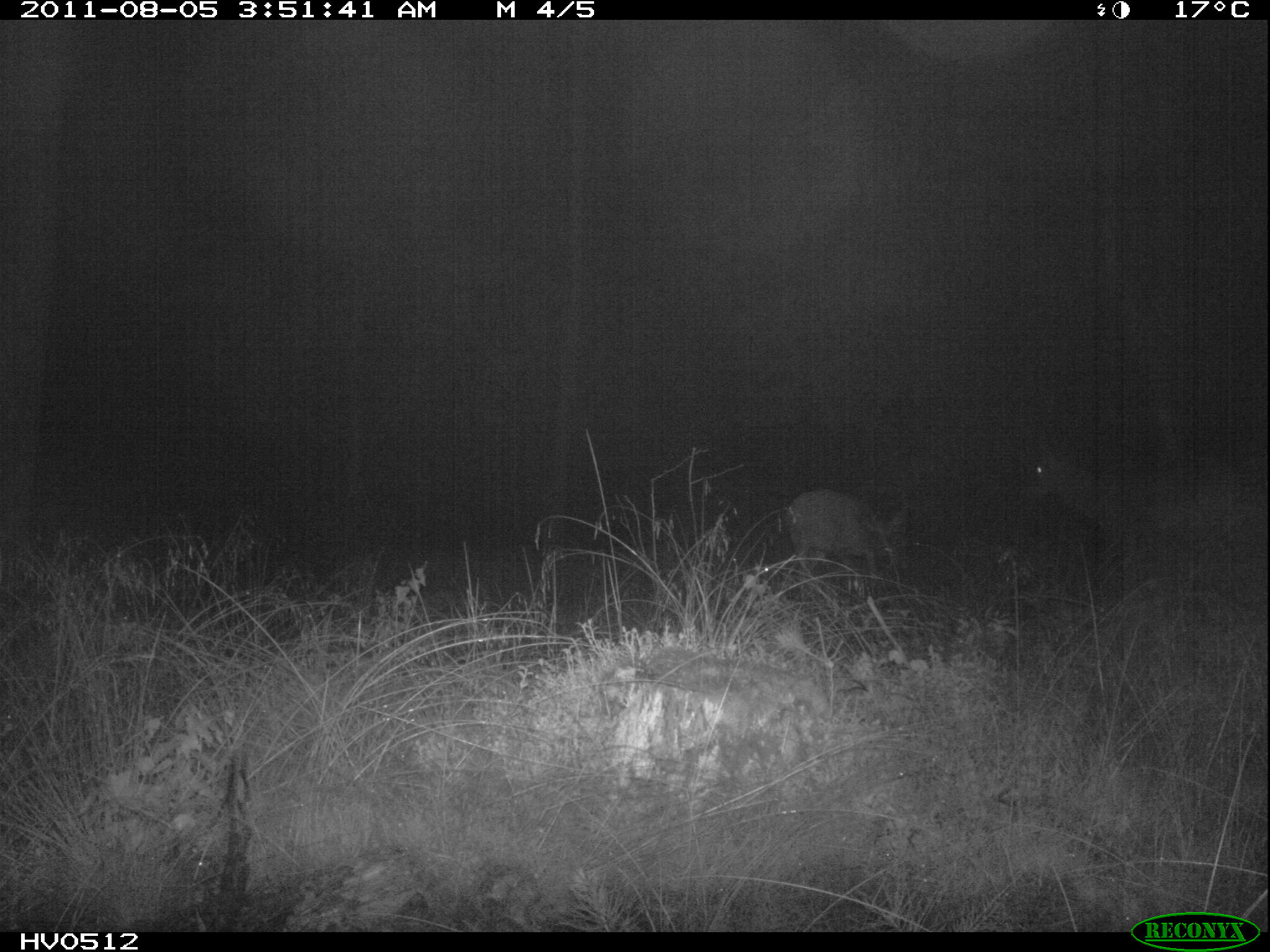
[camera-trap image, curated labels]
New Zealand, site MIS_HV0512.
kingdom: Animalia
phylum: Chordata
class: Mammalia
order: Artiodactyla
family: Cervidae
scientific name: Cervidae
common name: deer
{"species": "deer (Cervidae)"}